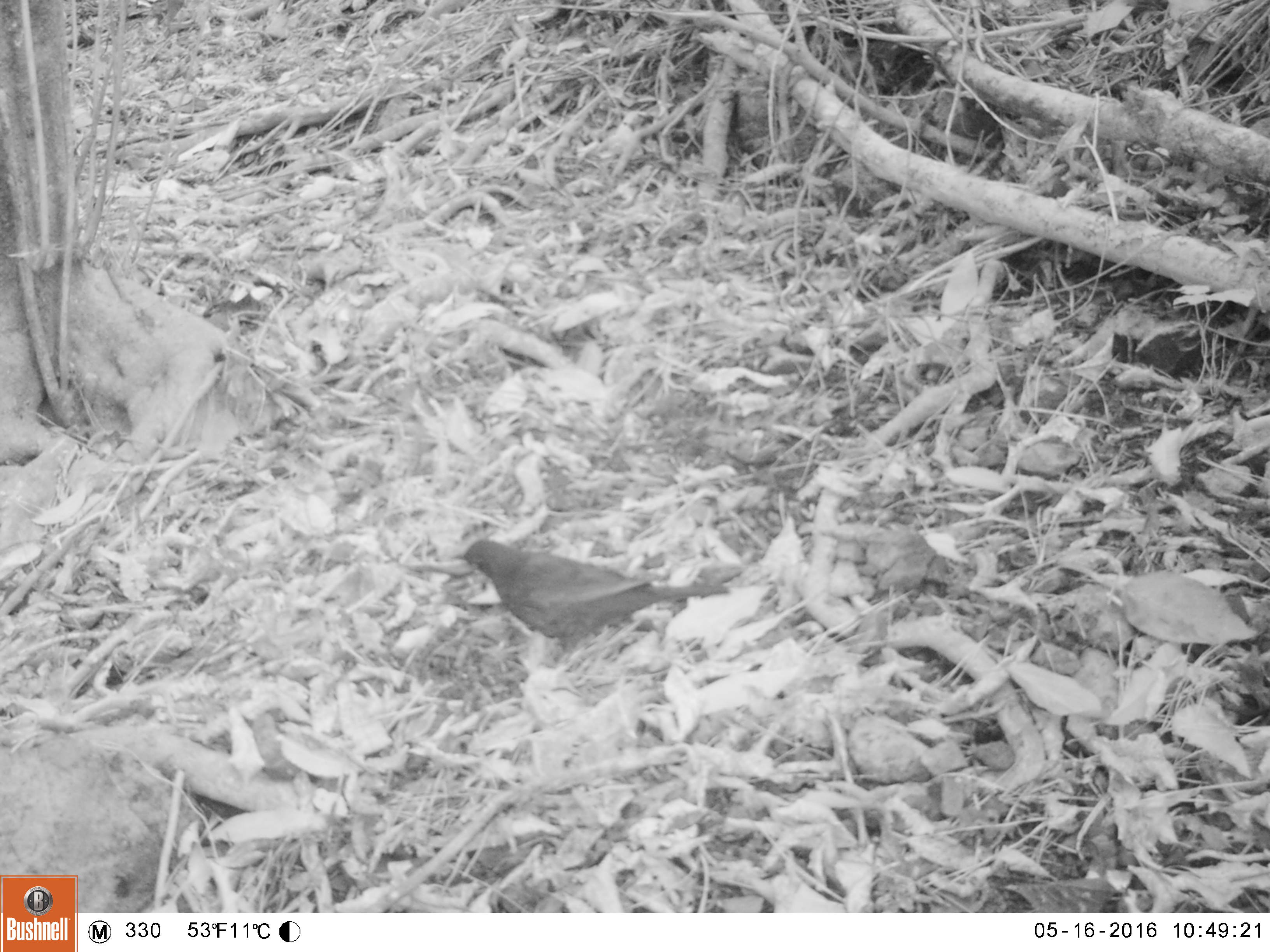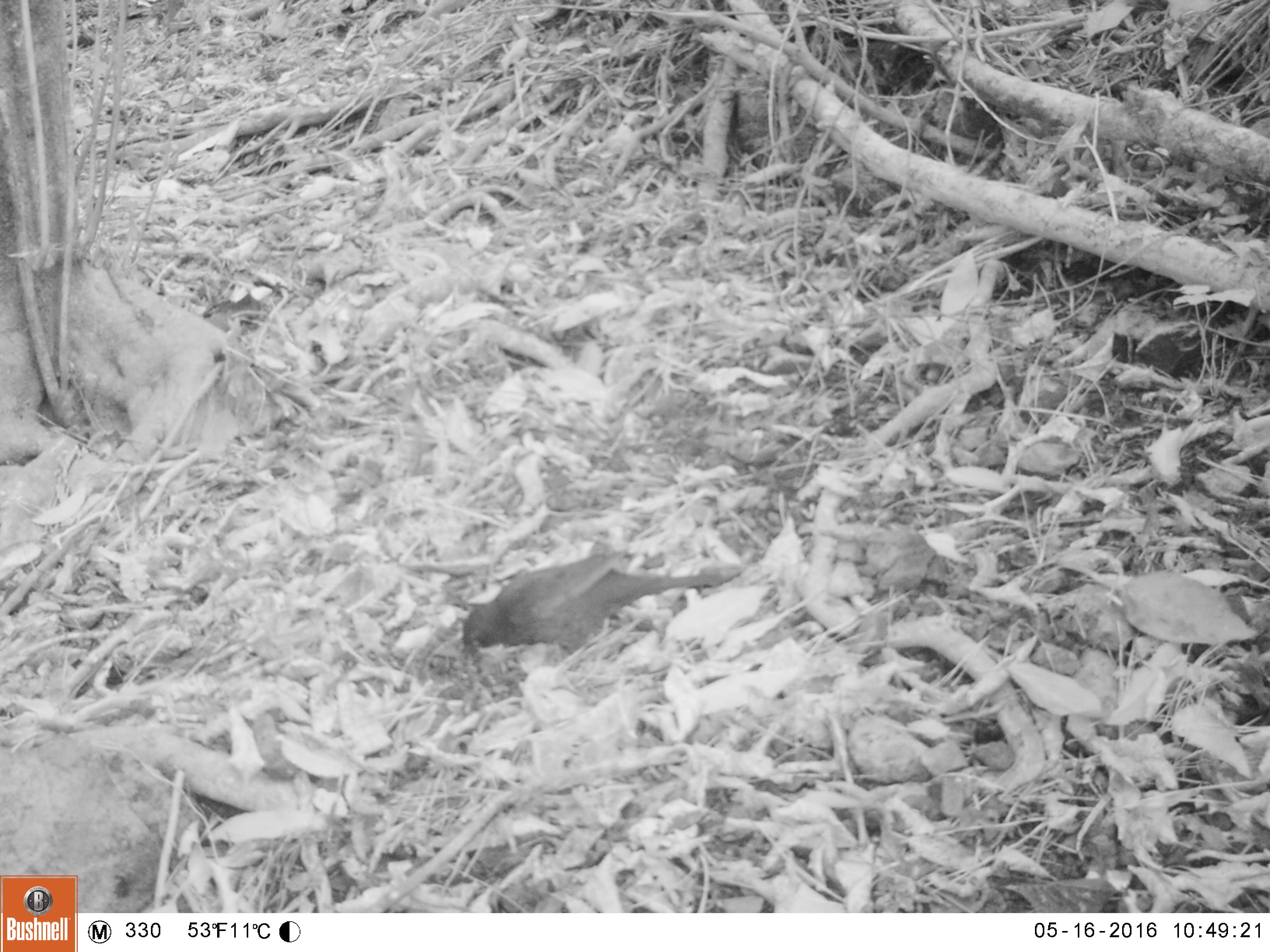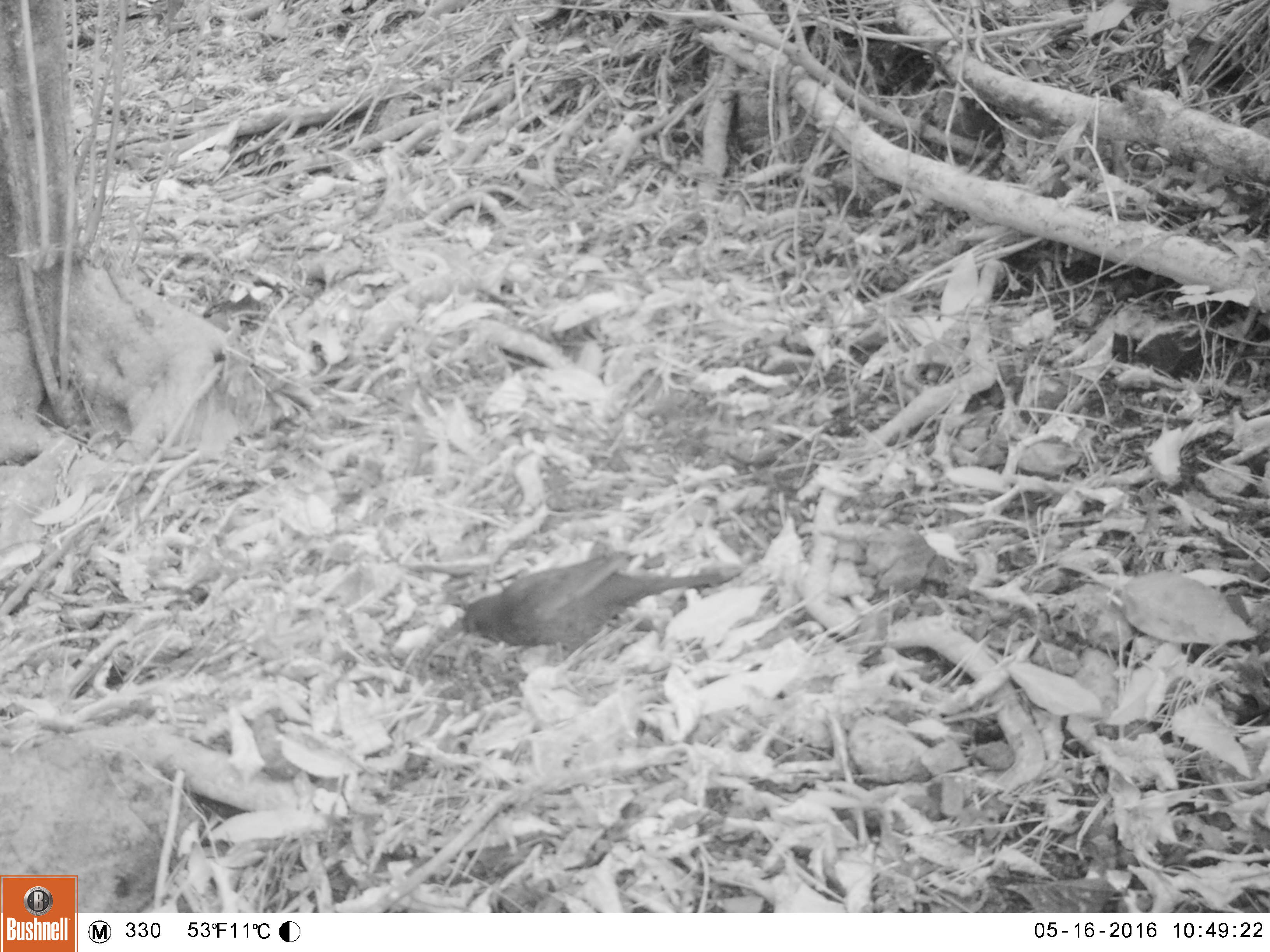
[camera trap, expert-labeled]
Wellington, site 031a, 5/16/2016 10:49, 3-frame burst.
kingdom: Animalia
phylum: Chordata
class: Aves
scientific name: Aves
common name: bird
Bird (Aves).